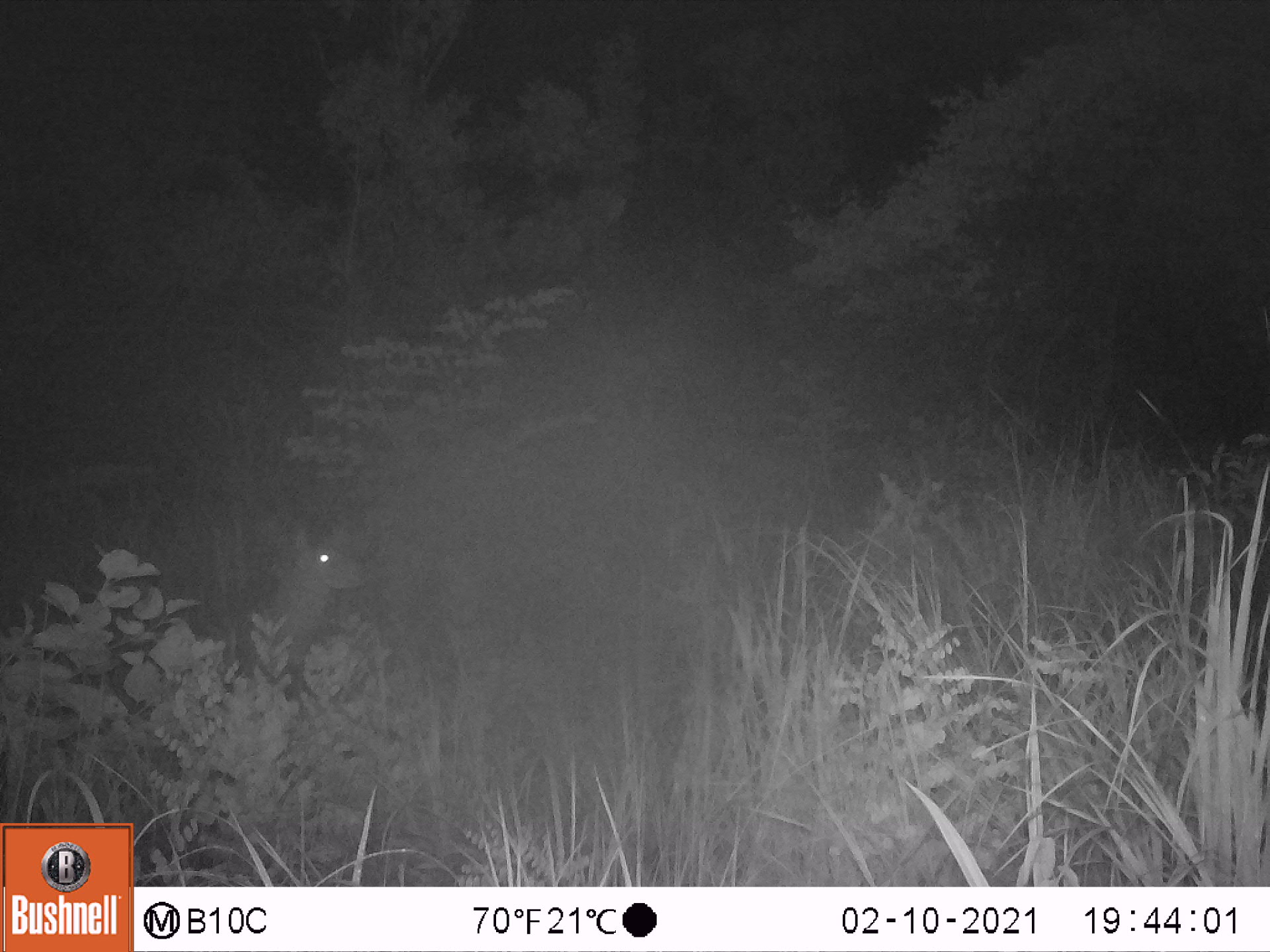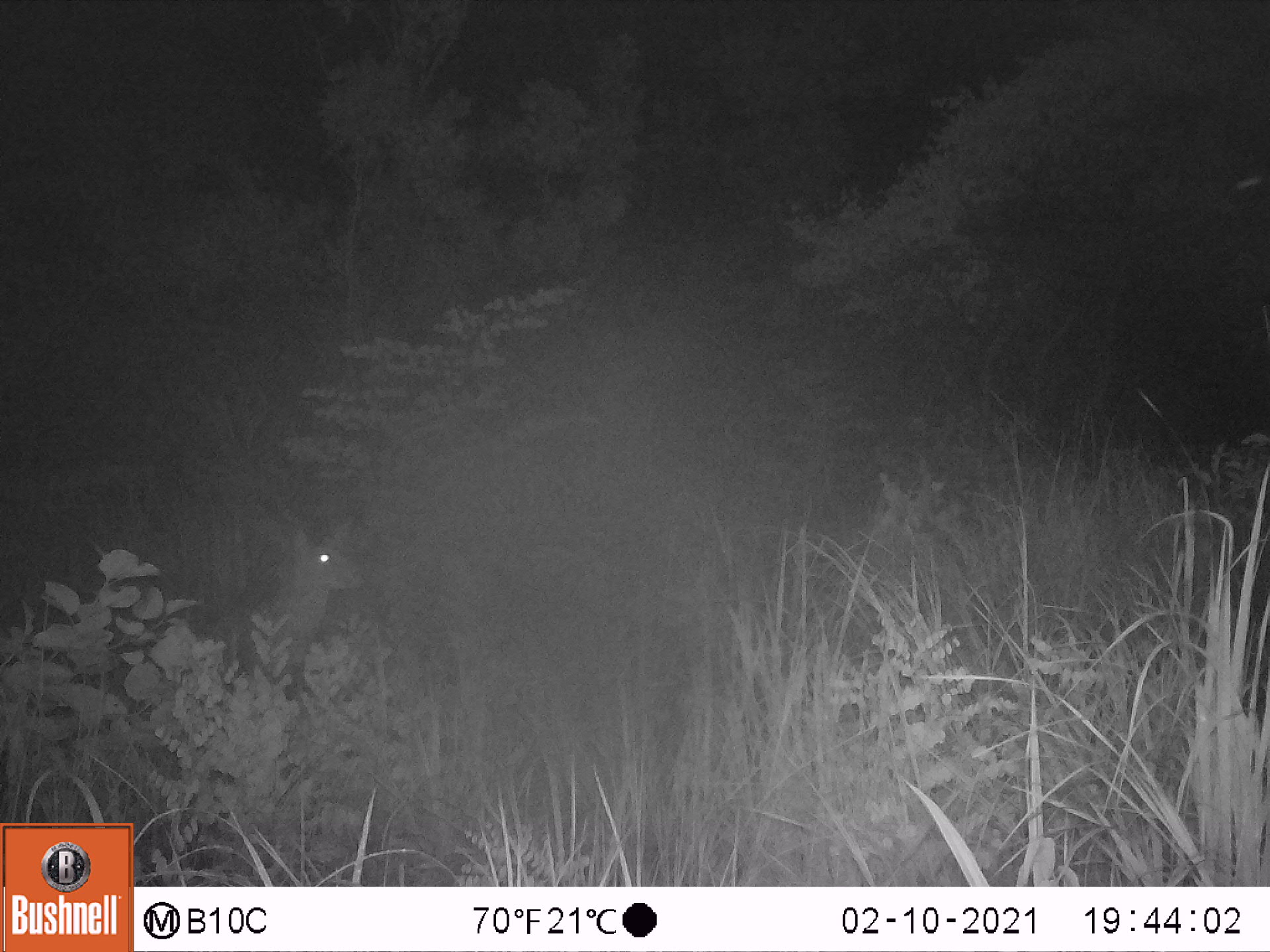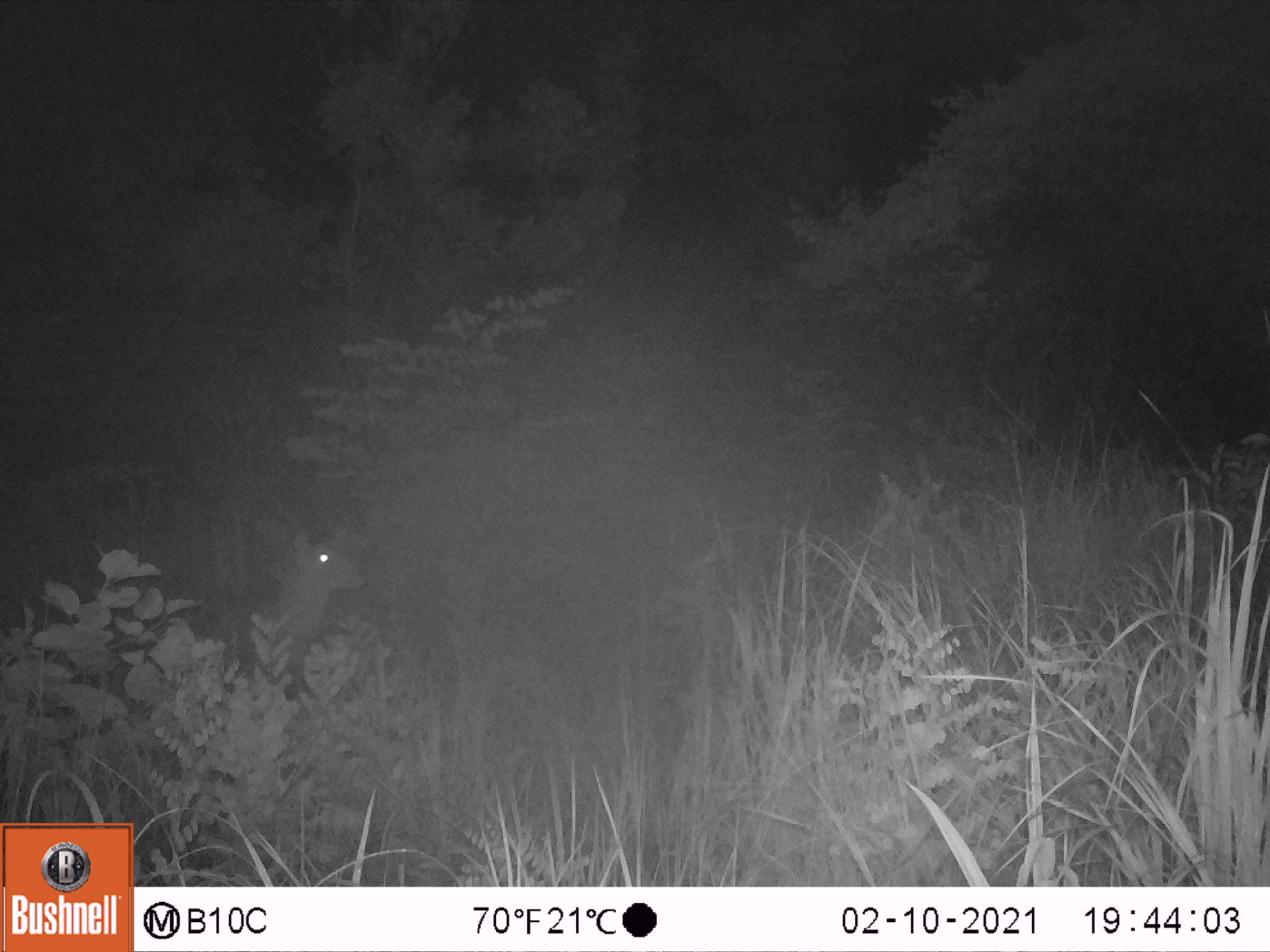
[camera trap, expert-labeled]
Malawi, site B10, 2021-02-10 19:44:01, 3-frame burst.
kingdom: Animalia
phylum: Chordata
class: Mammalia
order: Artiodactyla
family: Bovidae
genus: Tragelaphus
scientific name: Tragelaphus sylvaticus sylvaticus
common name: cape bushbuck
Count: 1.